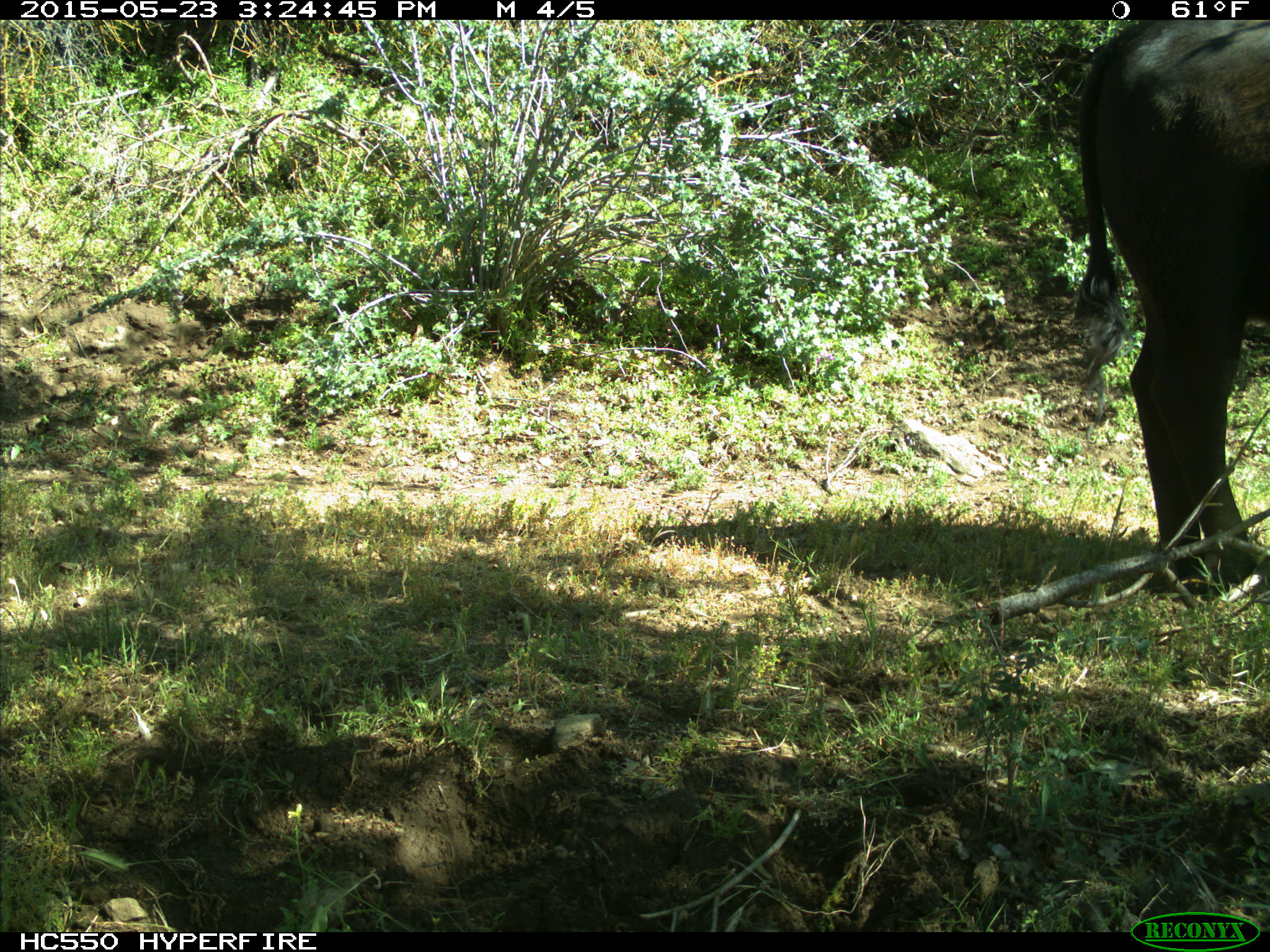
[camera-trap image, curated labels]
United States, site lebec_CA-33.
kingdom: Animalia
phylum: Chordata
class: Mammalia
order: Artiodactyla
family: Bovidae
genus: Bos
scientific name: Bos taurus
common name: domestic cow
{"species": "Bos taurus (domestic cow)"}